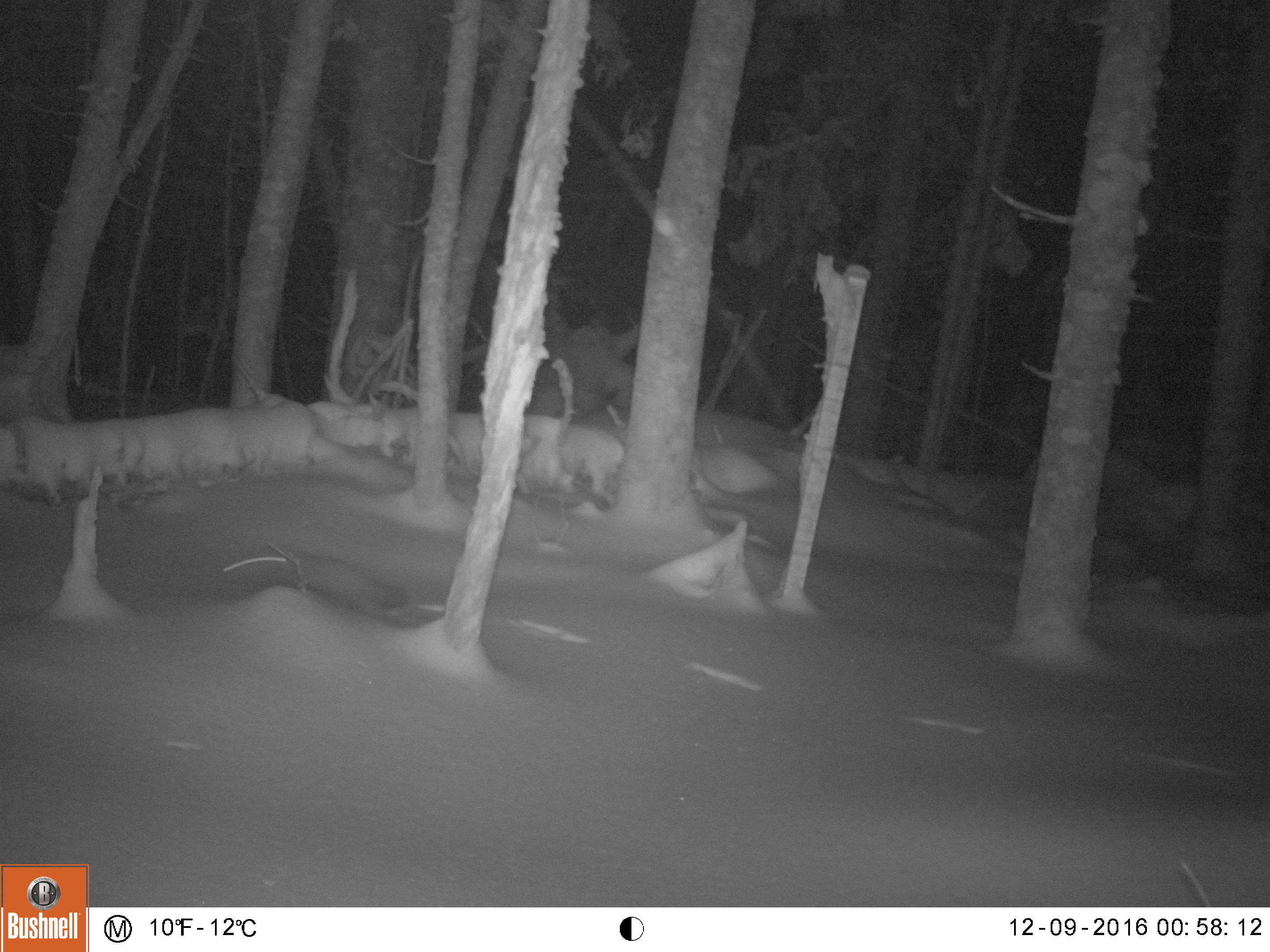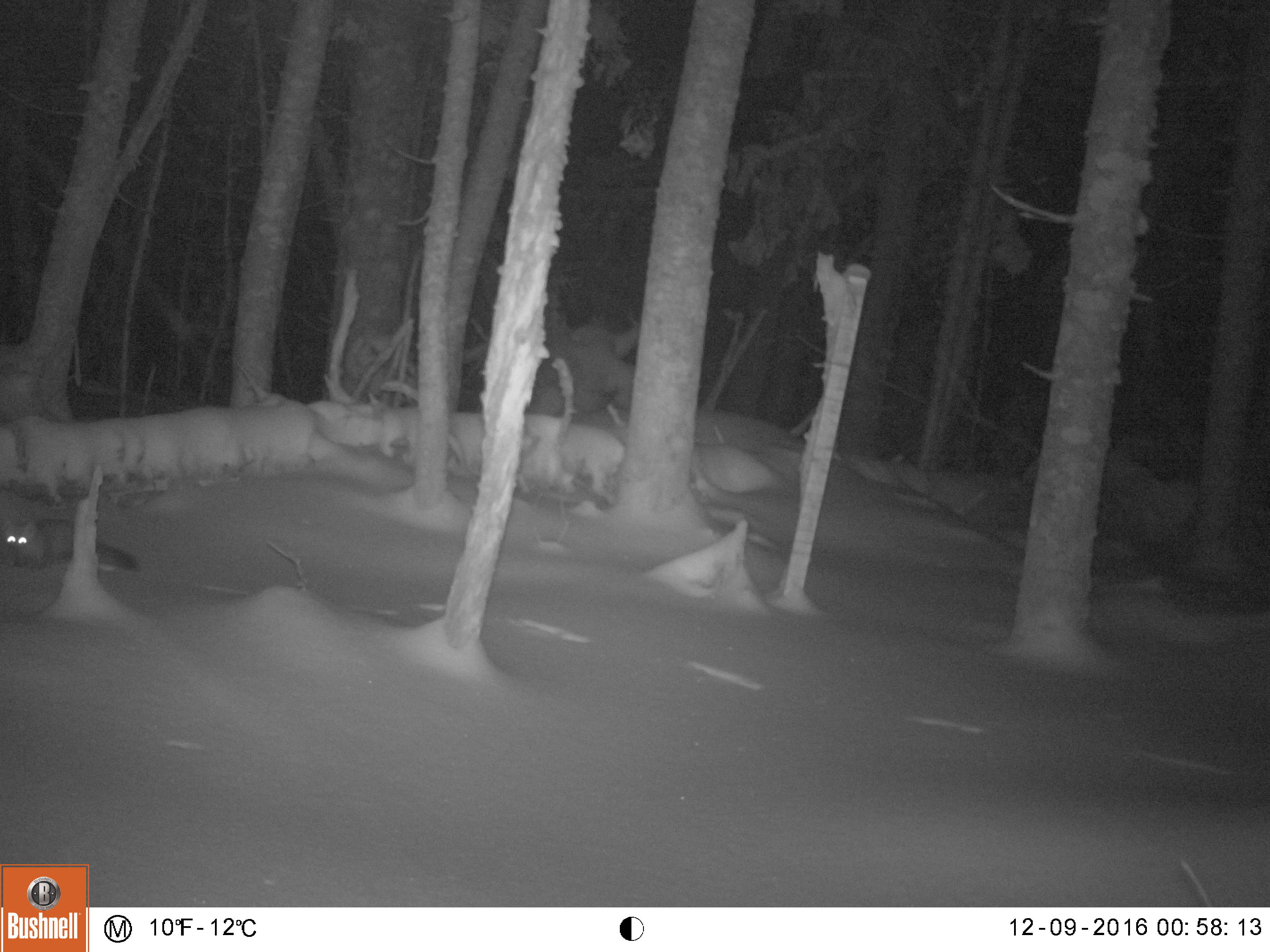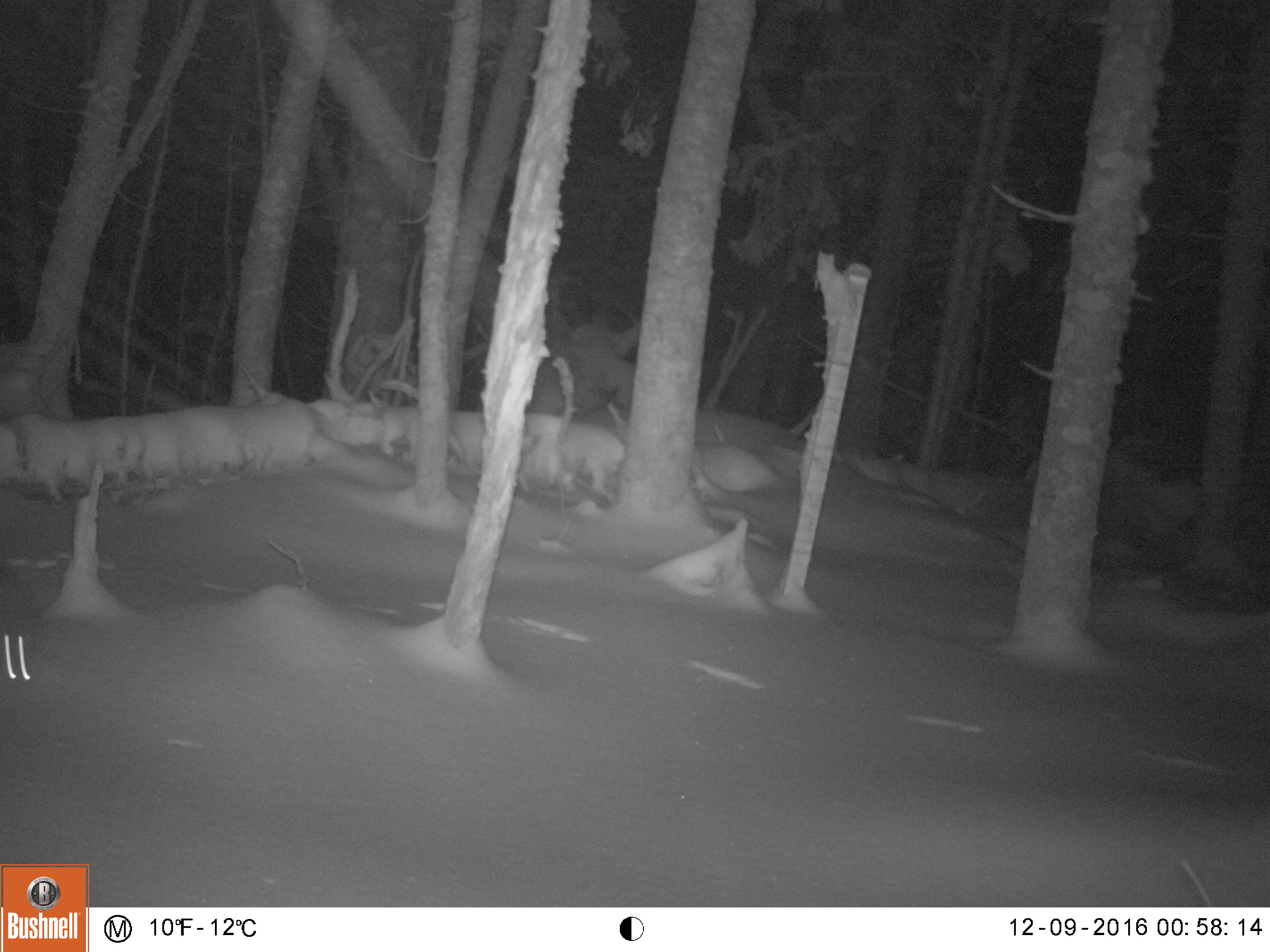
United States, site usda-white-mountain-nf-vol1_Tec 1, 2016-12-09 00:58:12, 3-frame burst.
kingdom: Animalia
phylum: Chordata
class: Mammalia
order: Carnivora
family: Mustelidae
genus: Martes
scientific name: Martes americana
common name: american marten